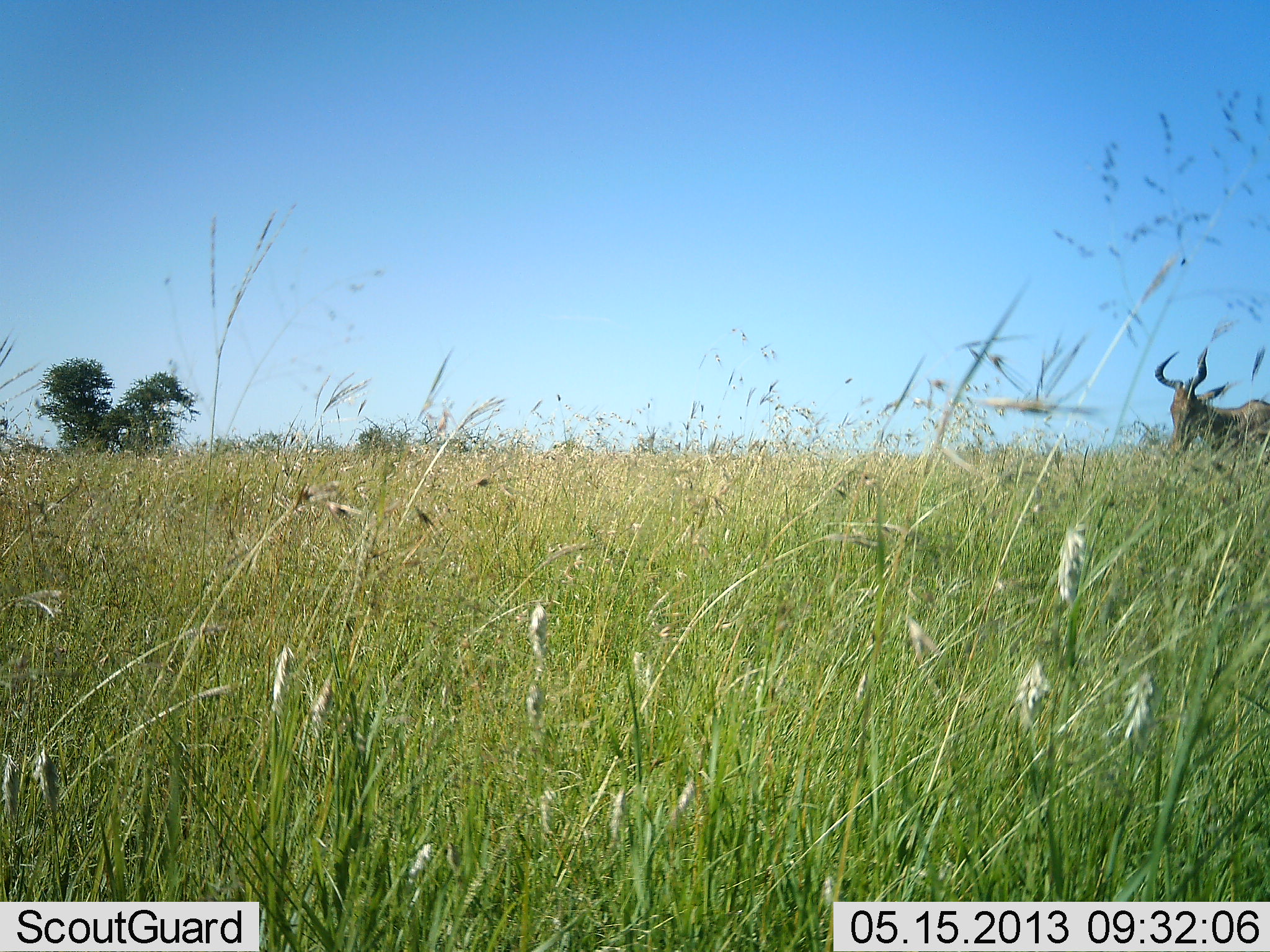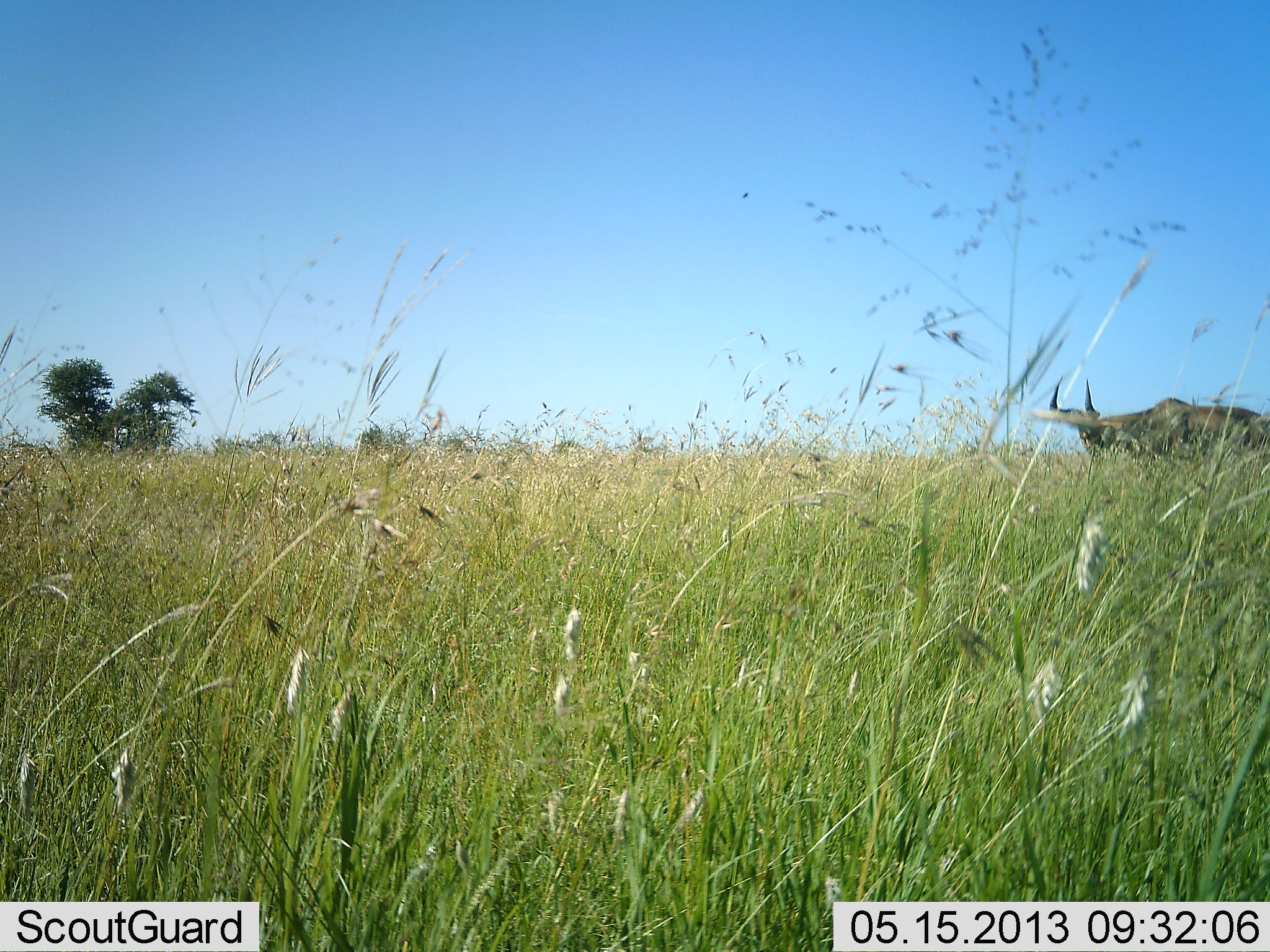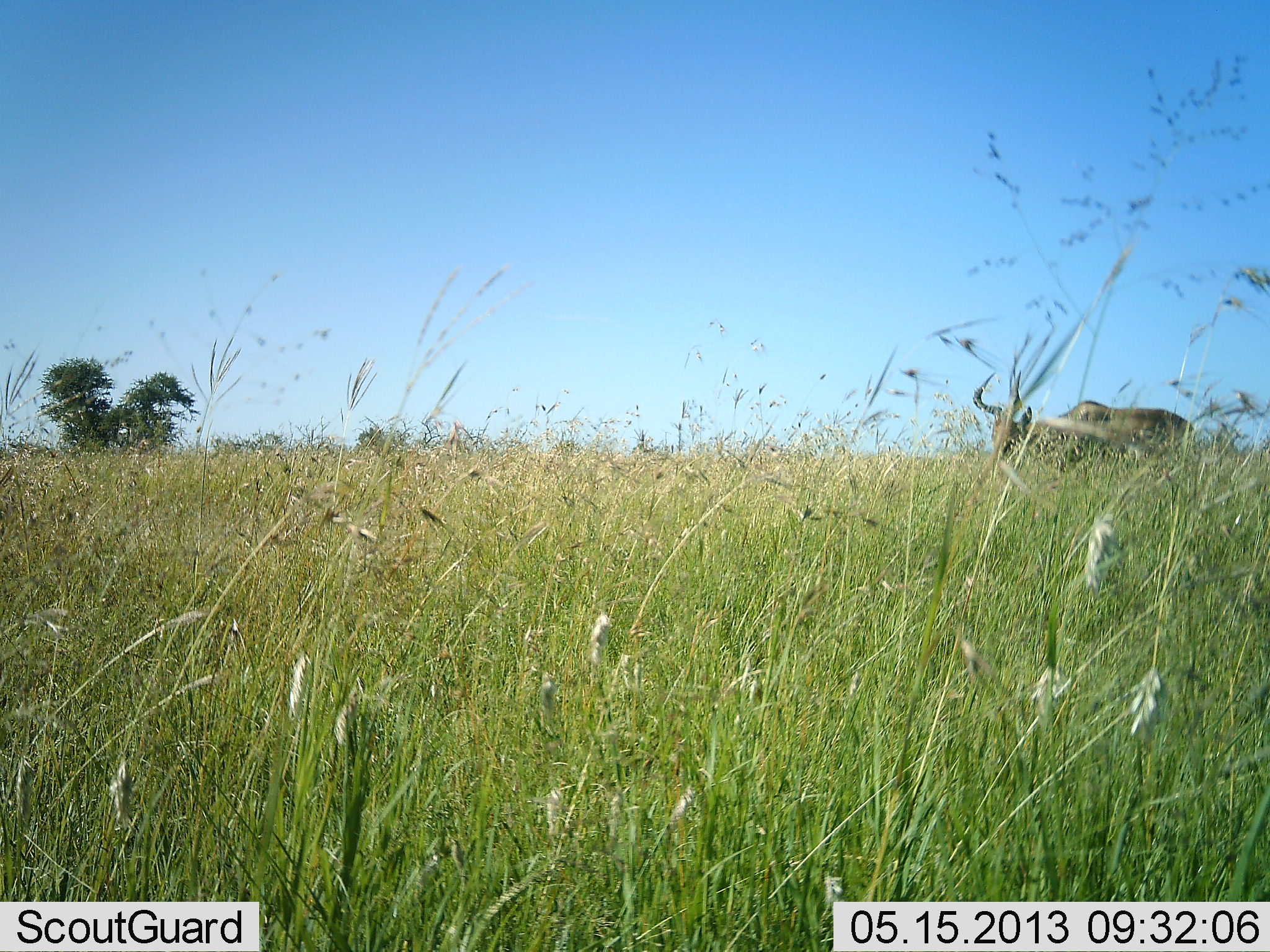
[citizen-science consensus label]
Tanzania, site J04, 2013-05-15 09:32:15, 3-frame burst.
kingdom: Animalia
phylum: Chordata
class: Mammalia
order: Artiodactyla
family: Bovidae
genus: Alcelaphus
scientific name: Alcelaphus buselaphus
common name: hartebeest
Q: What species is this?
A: Hartebeest (Alcelaphus buselaphus).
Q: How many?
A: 1.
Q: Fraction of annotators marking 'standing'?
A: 30%.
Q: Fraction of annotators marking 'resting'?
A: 0%.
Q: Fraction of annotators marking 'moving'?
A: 70%.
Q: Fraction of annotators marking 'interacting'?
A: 0%.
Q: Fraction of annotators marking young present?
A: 0%.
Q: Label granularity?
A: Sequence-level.